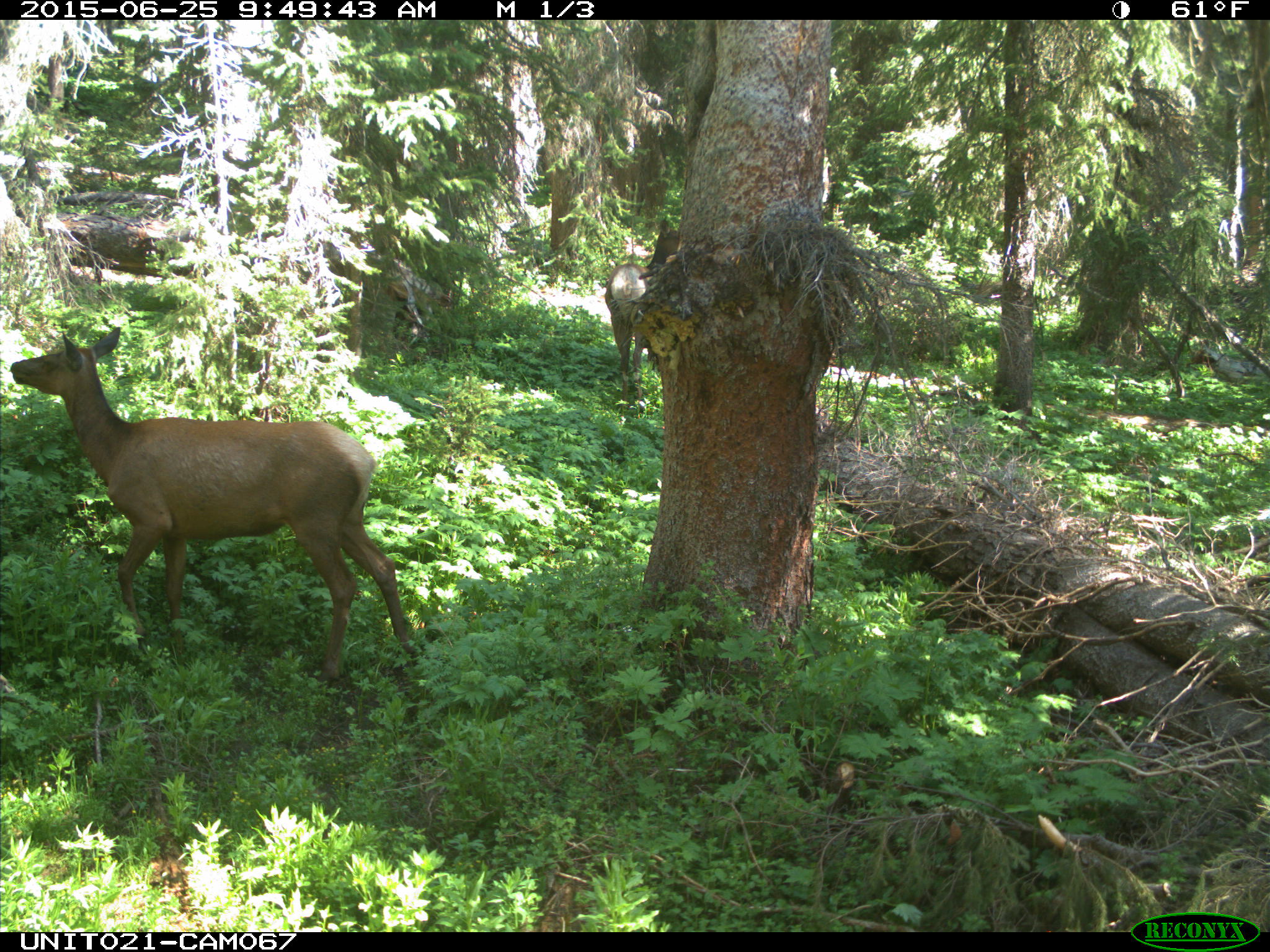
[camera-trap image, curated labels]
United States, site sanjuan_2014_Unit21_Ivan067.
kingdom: Animalia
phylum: Chordata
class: Mammalia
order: Artiodactyla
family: Cervidae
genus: Cervus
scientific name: Cervus elaphus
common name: red deer